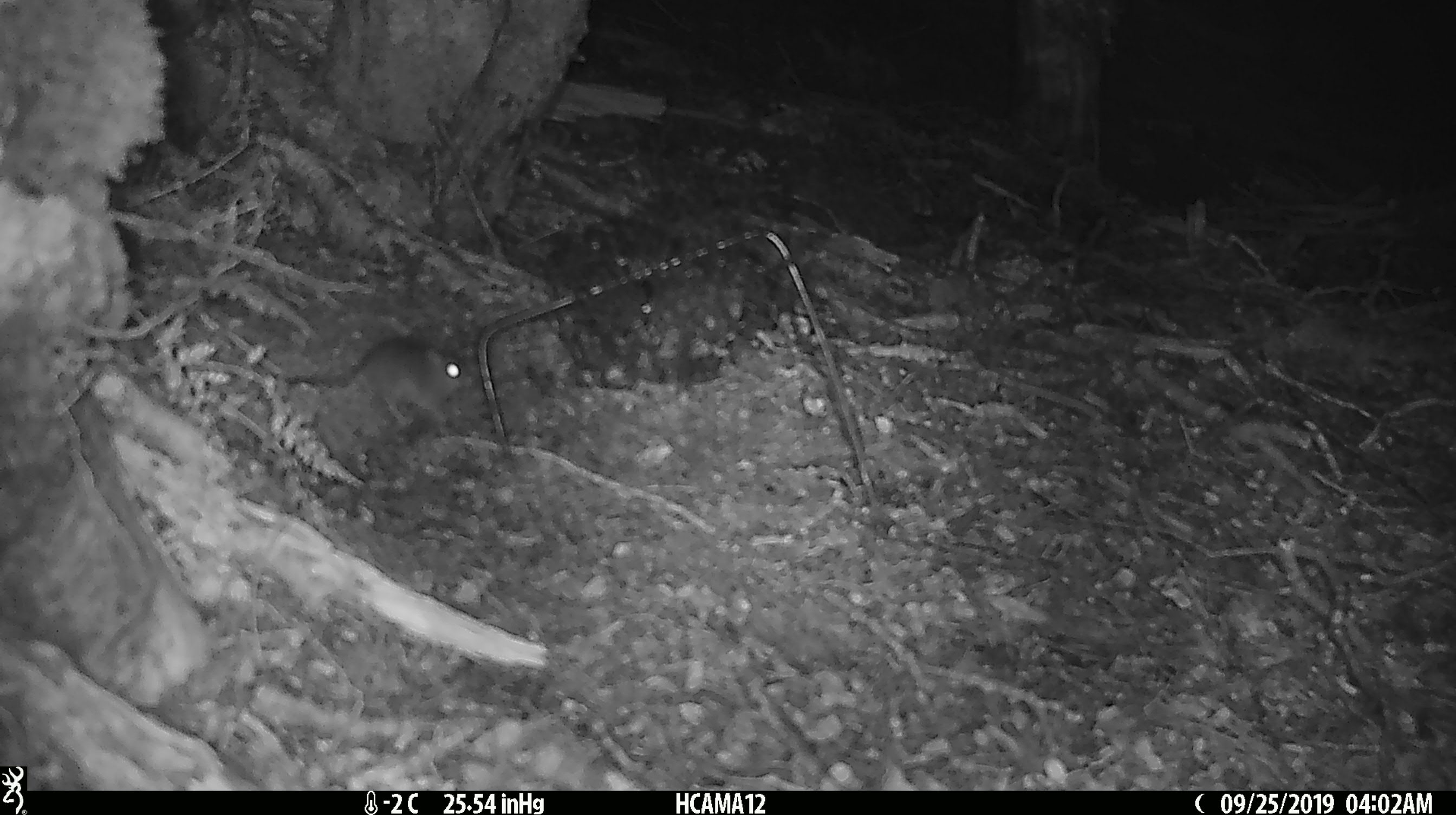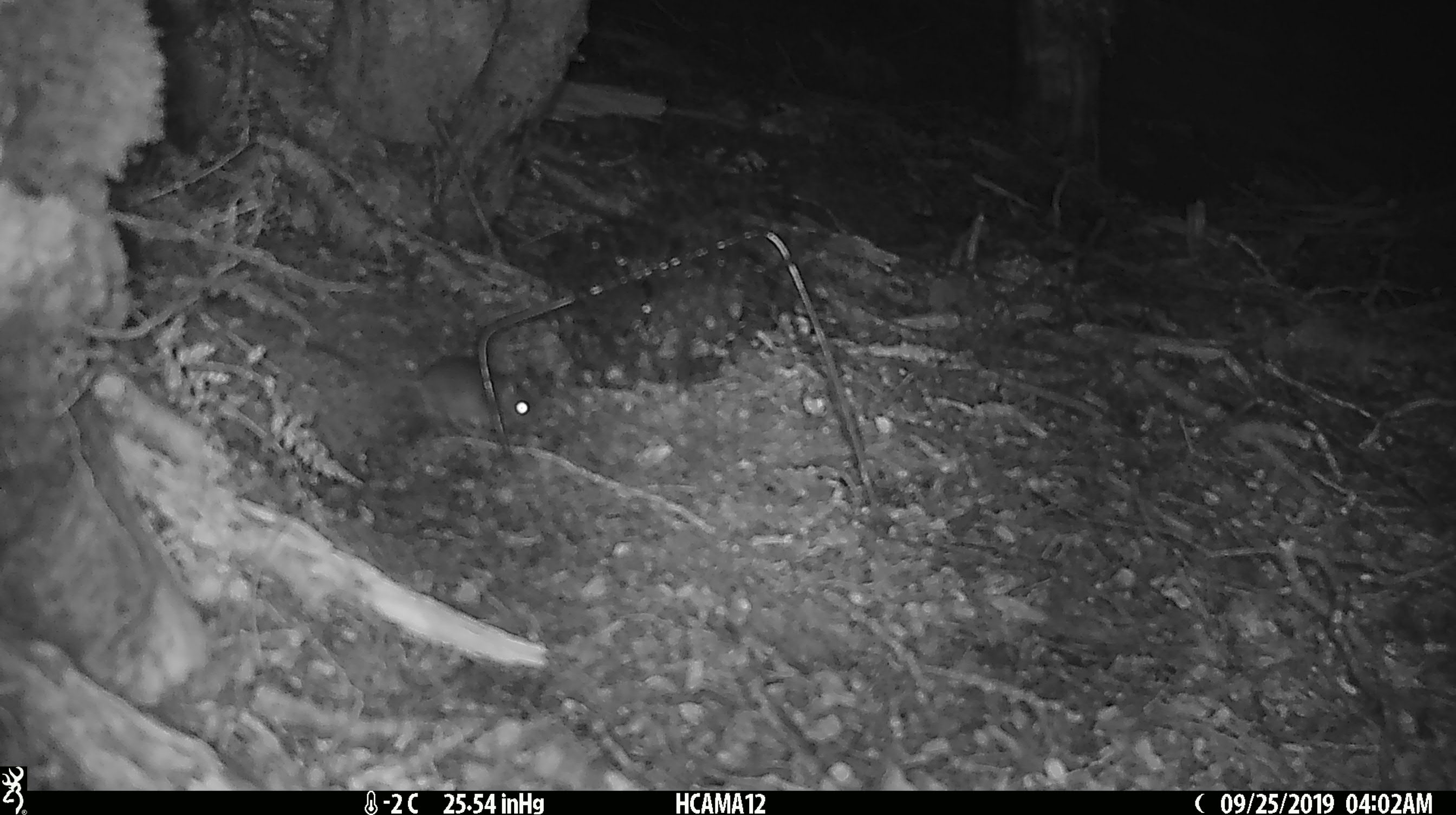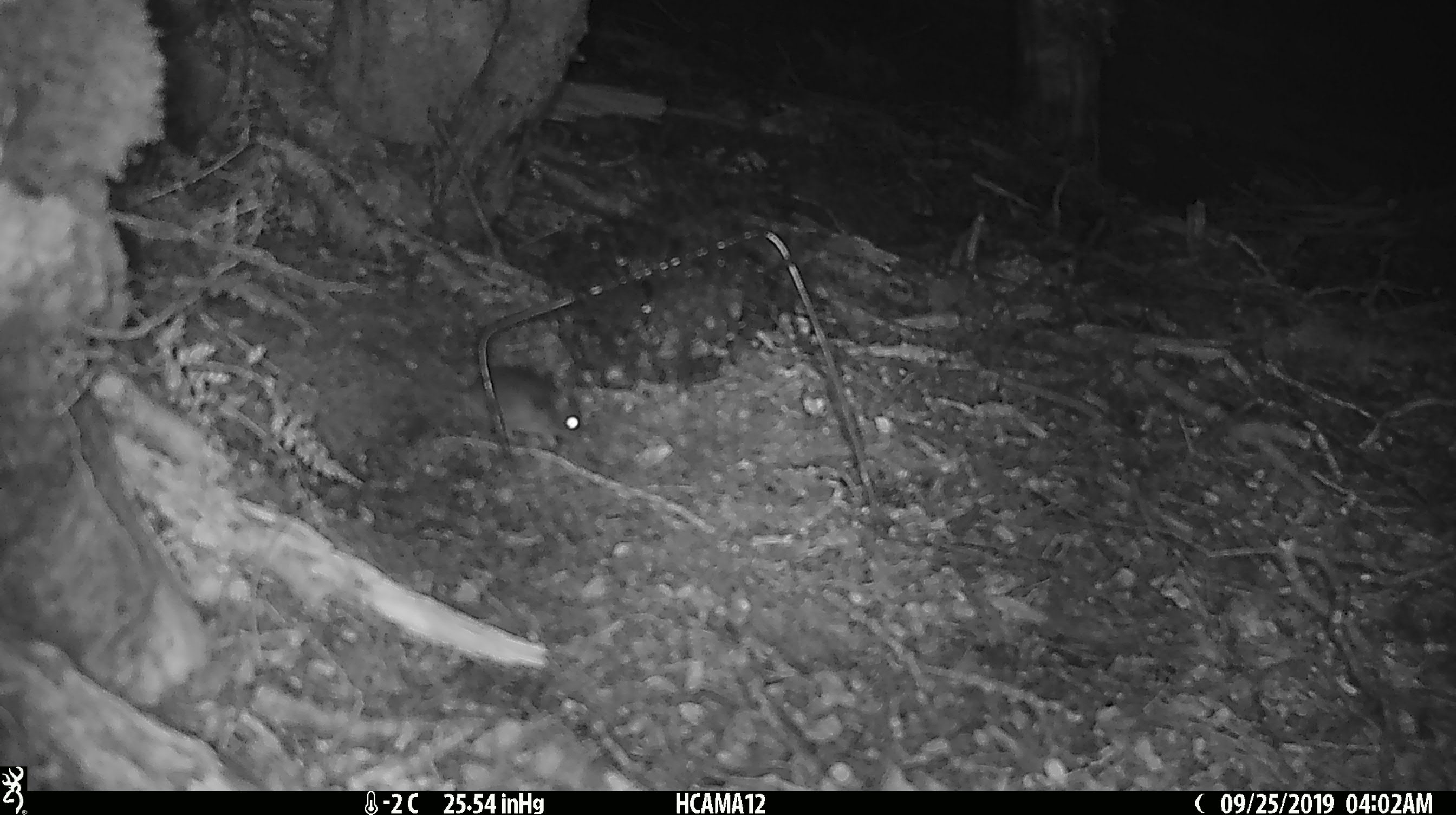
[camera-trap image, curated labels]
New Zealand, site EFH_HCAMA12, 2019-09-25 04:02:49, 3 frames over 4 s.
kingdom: Animalia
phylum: Chordata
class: Mammalia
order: Rodentia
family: Muridae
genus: Mus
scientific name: Mus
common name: mouse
Mouse (Mus).